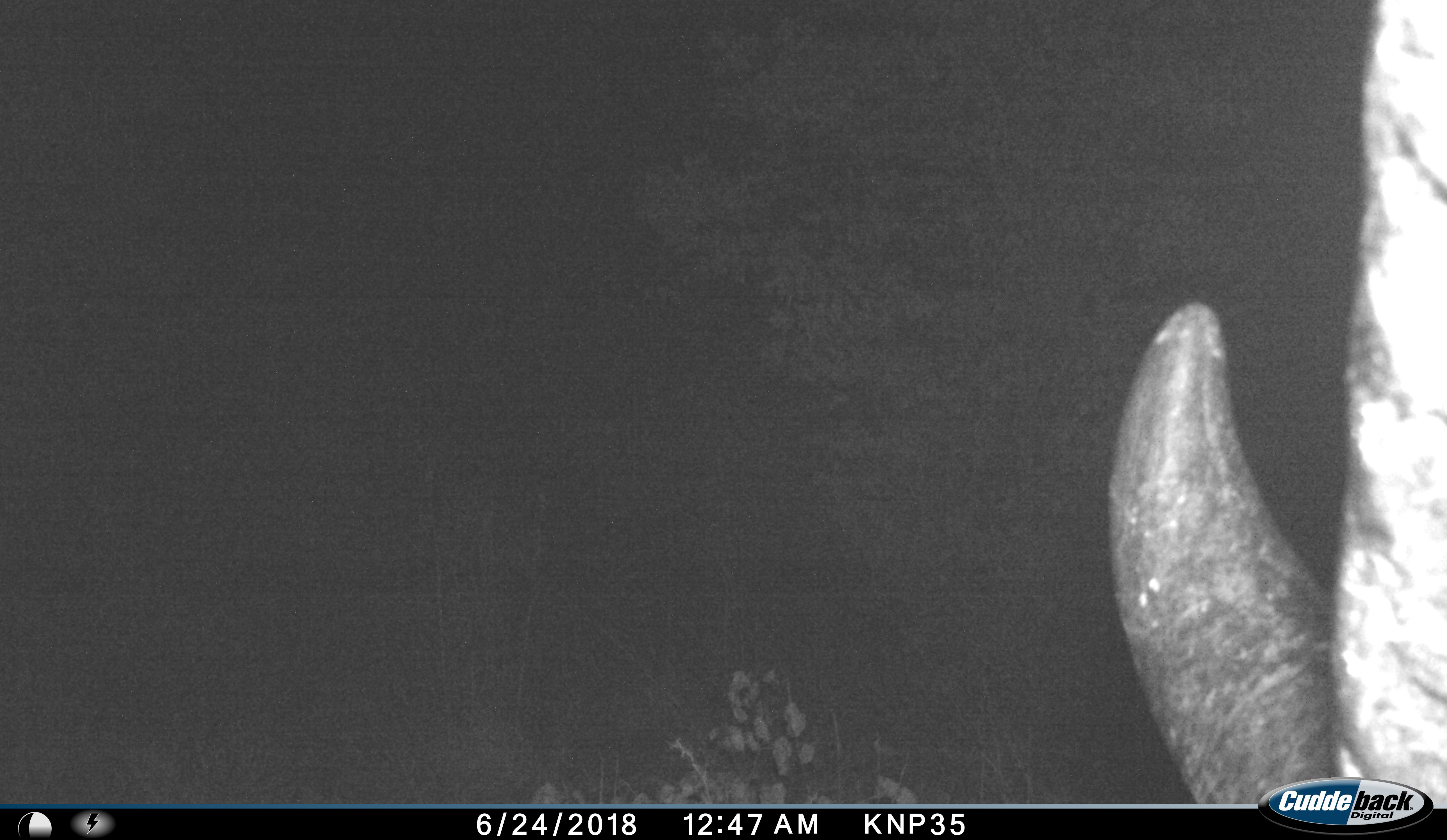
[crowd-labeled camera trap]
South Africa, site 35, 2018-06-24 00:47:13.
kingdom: Animalia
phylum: Chordata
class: Mammalia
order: Perissodactyla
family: Rhinocerotidae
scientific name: Rhinocerotidae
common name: rhinoceros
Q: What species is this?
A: Rhinoceros (Rhinocerotidae).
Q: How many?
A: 1.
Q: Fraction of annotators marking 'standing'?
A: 83%.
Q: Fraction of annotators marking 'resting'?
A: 0%.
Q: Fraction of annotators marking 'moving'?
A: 17%.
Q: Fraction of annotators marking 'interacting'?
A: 0%.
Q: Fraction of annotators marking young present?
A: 0%.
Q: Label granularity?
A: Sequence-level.